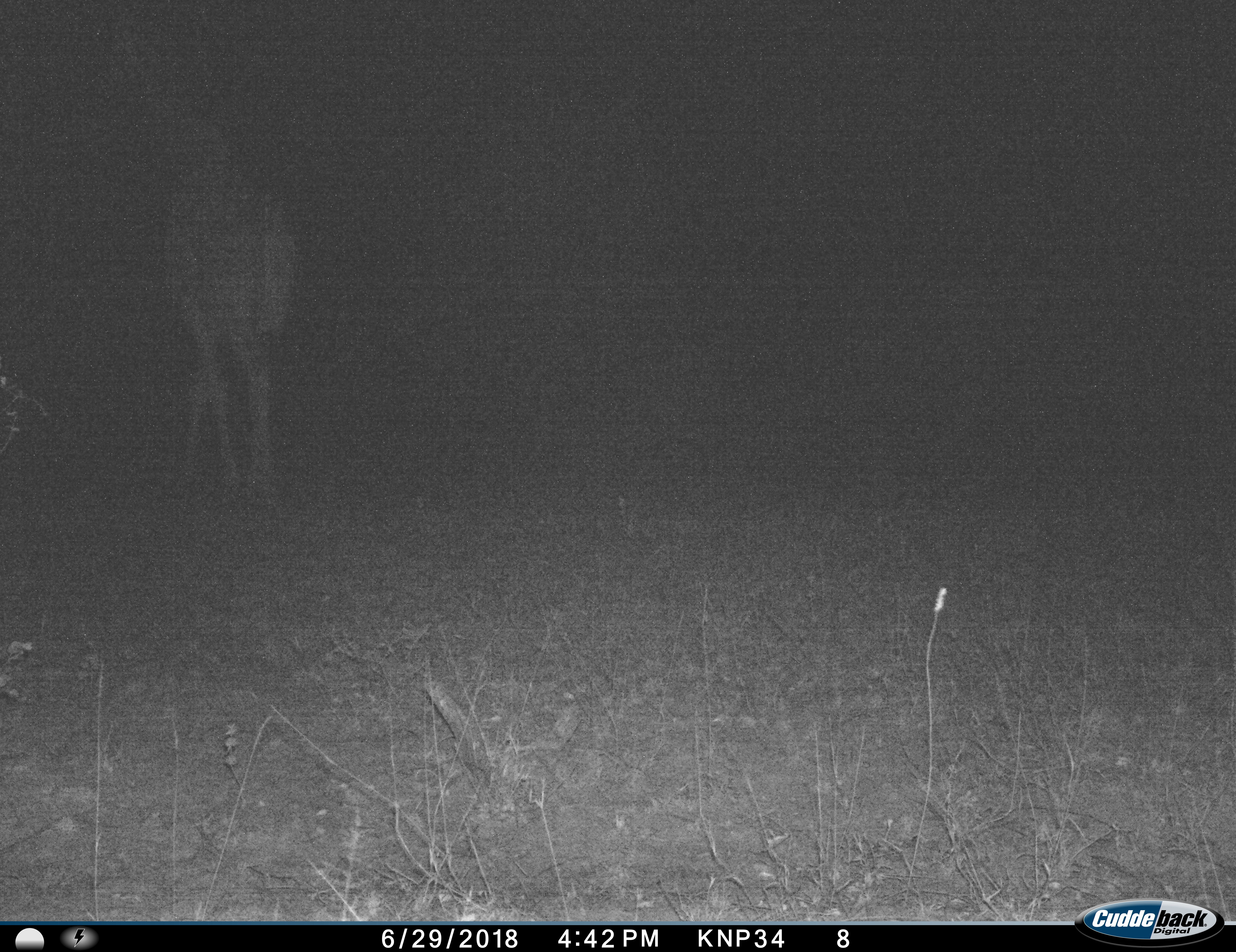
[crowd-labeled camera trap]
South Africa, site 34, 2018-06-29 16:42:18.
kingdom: Animalia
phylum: Chordata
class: Mammalia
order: Artiodactyla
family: Giraffidae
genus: Giraffa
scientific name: Giraffa camelopardalis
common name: giraffe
Giraffe (Giraffa camelopardalis), count 1. Behavior (volunteer vote fractions): standing 71%, resting 0%, moving 29%, interacting 0%. Young present (vote fraction): 0%. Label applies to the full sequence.